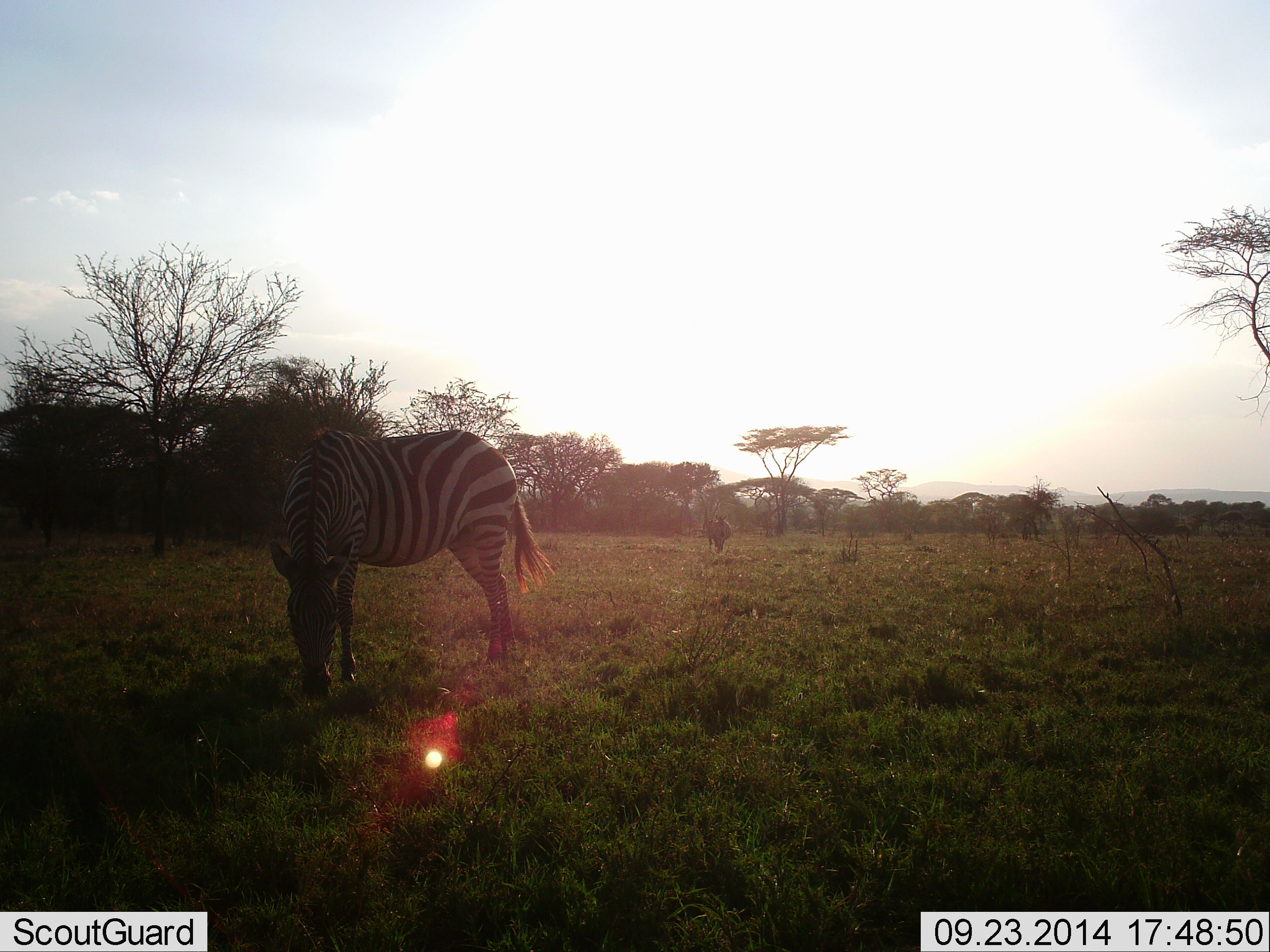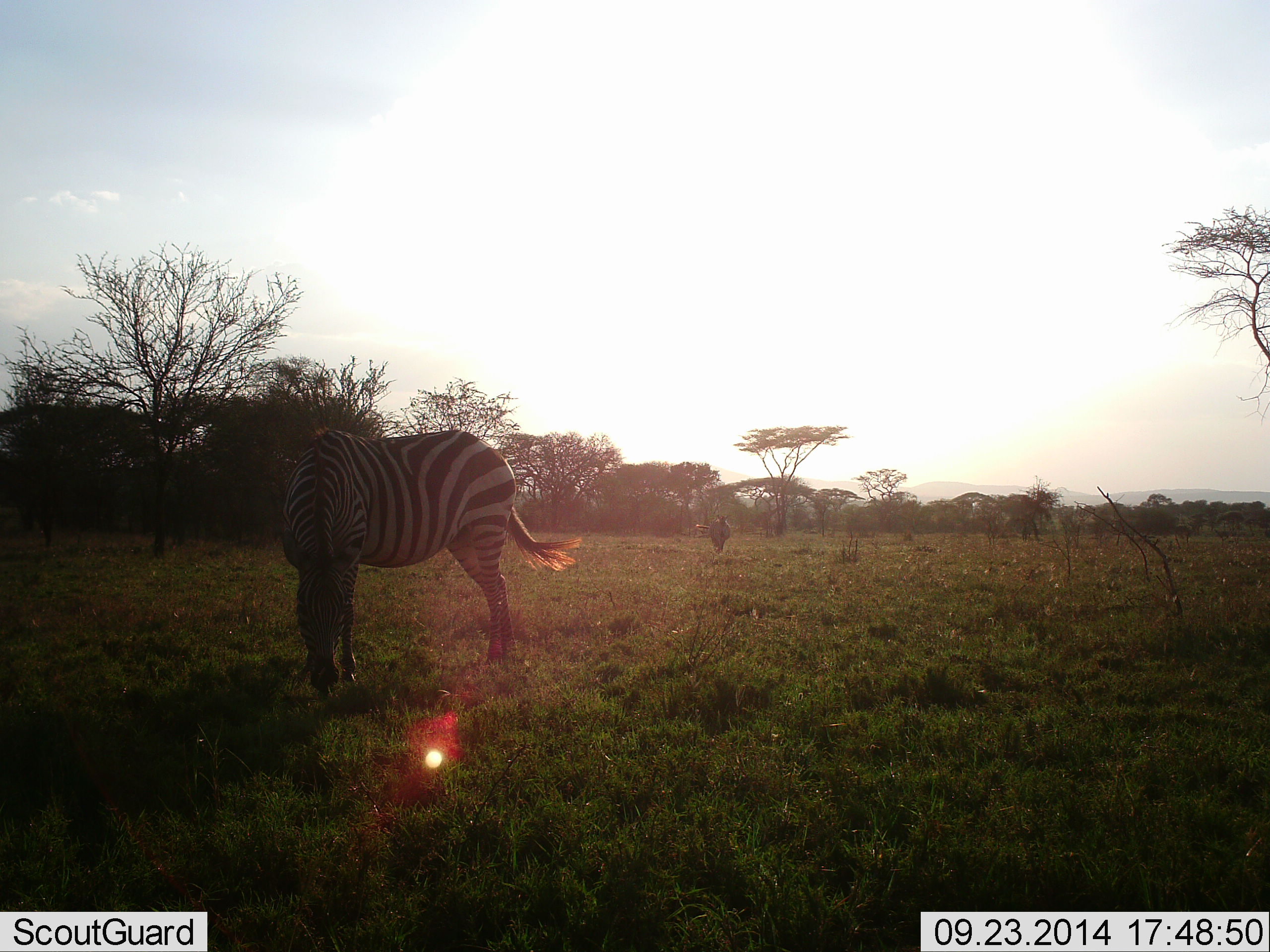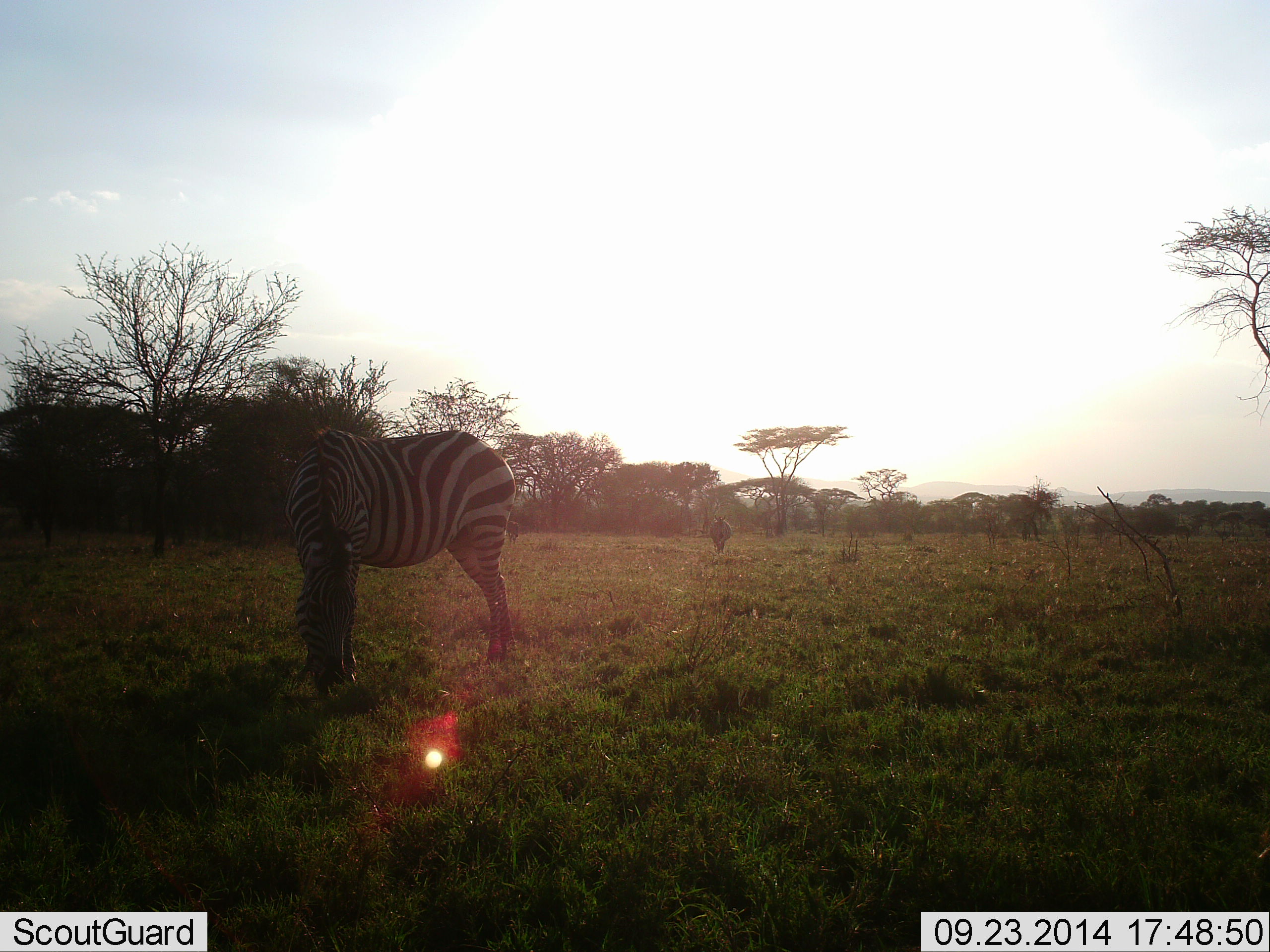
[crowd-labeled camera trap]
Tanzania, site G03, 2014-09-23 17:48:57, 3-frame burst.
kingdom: Animalia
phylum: Chordata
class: Mammalia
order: Perissodactyla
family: Equidae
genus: Equus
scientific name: Equus quagga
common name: plains zebra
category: zebra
Zebra (plains zebra) (Equus quagga), count 1. Behavior (volunteer vote fractions): standing 64%, resting 0%, moving 0%, interacting 0%. Young present (vote fraction): 0%. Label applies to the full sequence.